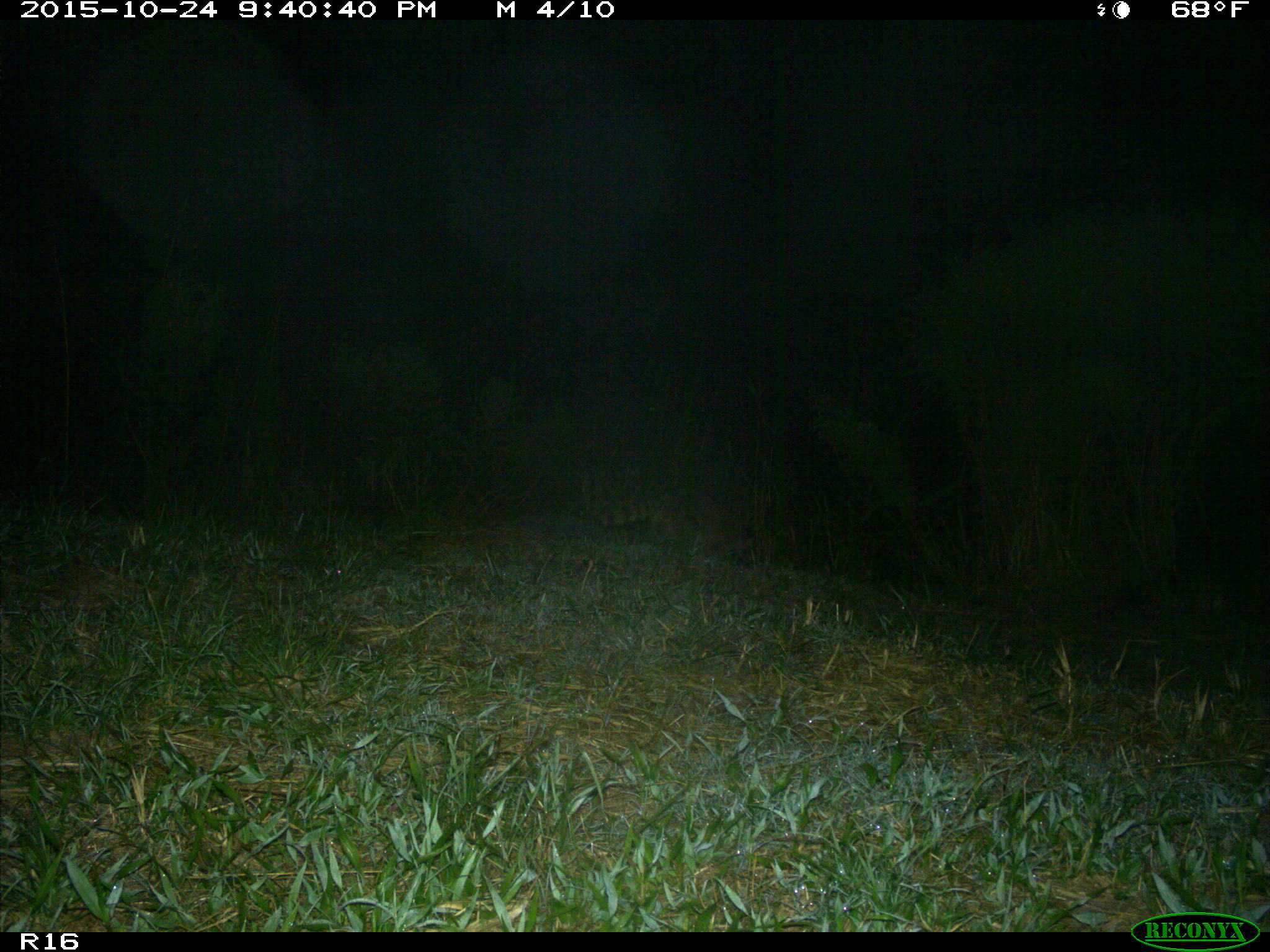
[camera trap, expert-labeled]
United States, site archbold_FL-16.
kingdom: Animalia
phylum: Chordata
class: Mammalia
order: Carnivora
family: Procyonidae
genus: Procyon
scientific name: Procyon lotor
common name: common raccoon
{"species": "Procyon lotor (common raccoon)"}